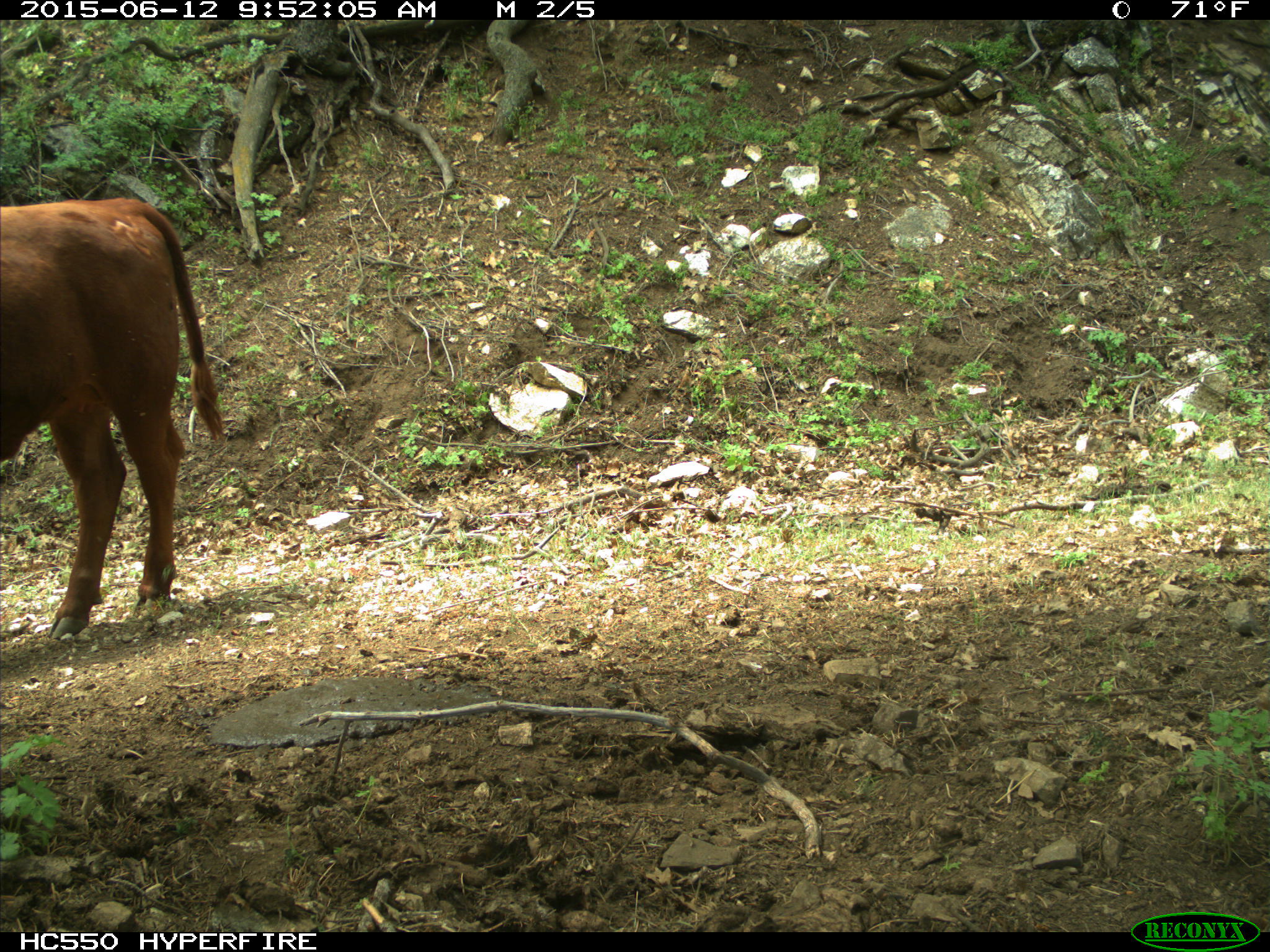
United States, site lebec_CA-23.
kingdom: Animalia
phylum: Chordata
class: Mammalia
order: Artiodactyla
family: Bovidae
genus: Bos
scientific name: Bos taurus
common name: domestic cow